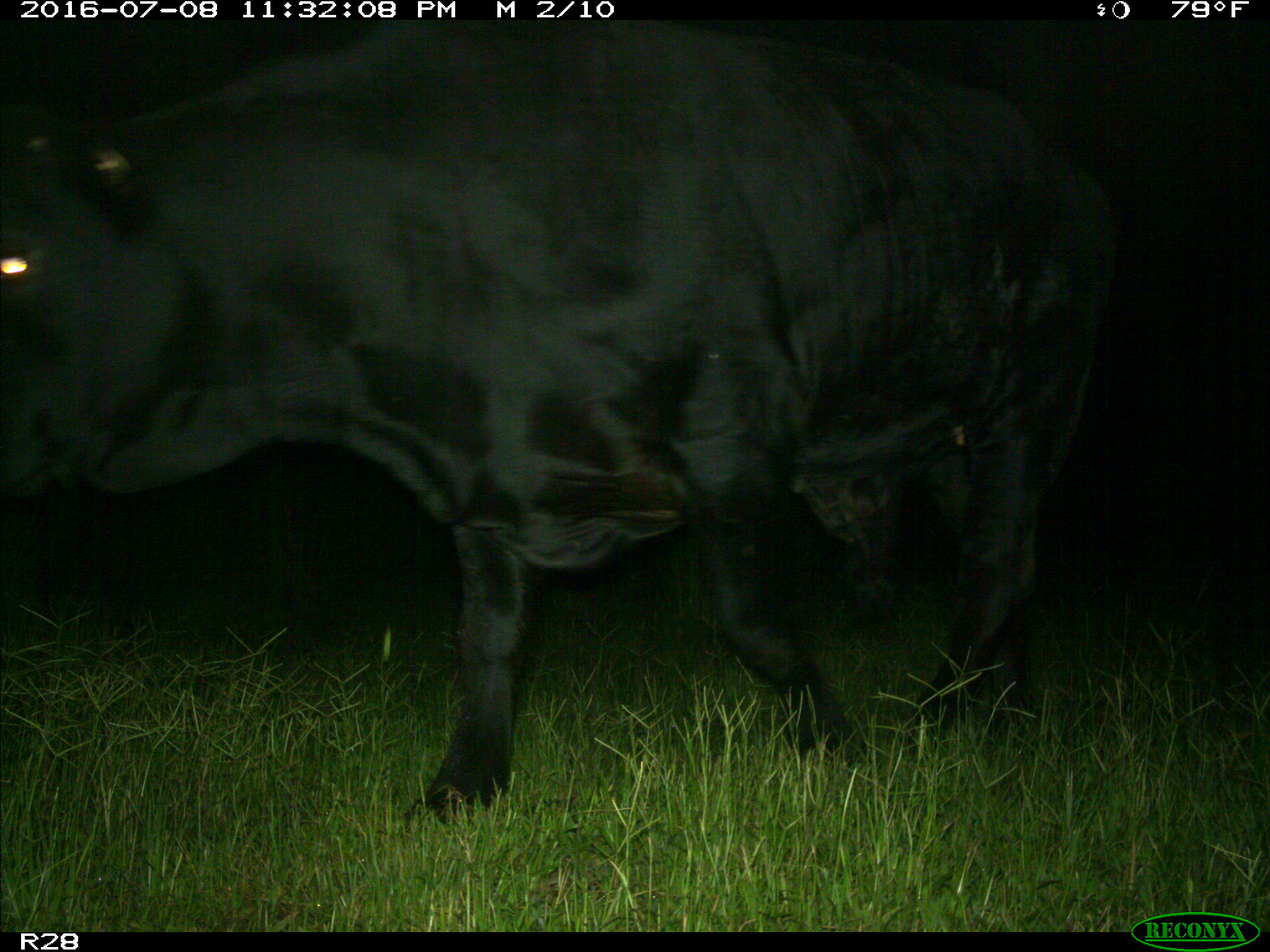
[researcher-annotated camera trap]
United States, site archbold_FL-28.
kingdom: Animalia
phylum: Chordata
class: Mammalia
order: Artiodactyla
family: Bovidae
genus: Bos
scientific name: Bos taurus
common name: domestic cow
Bos taurus (domestic cow).